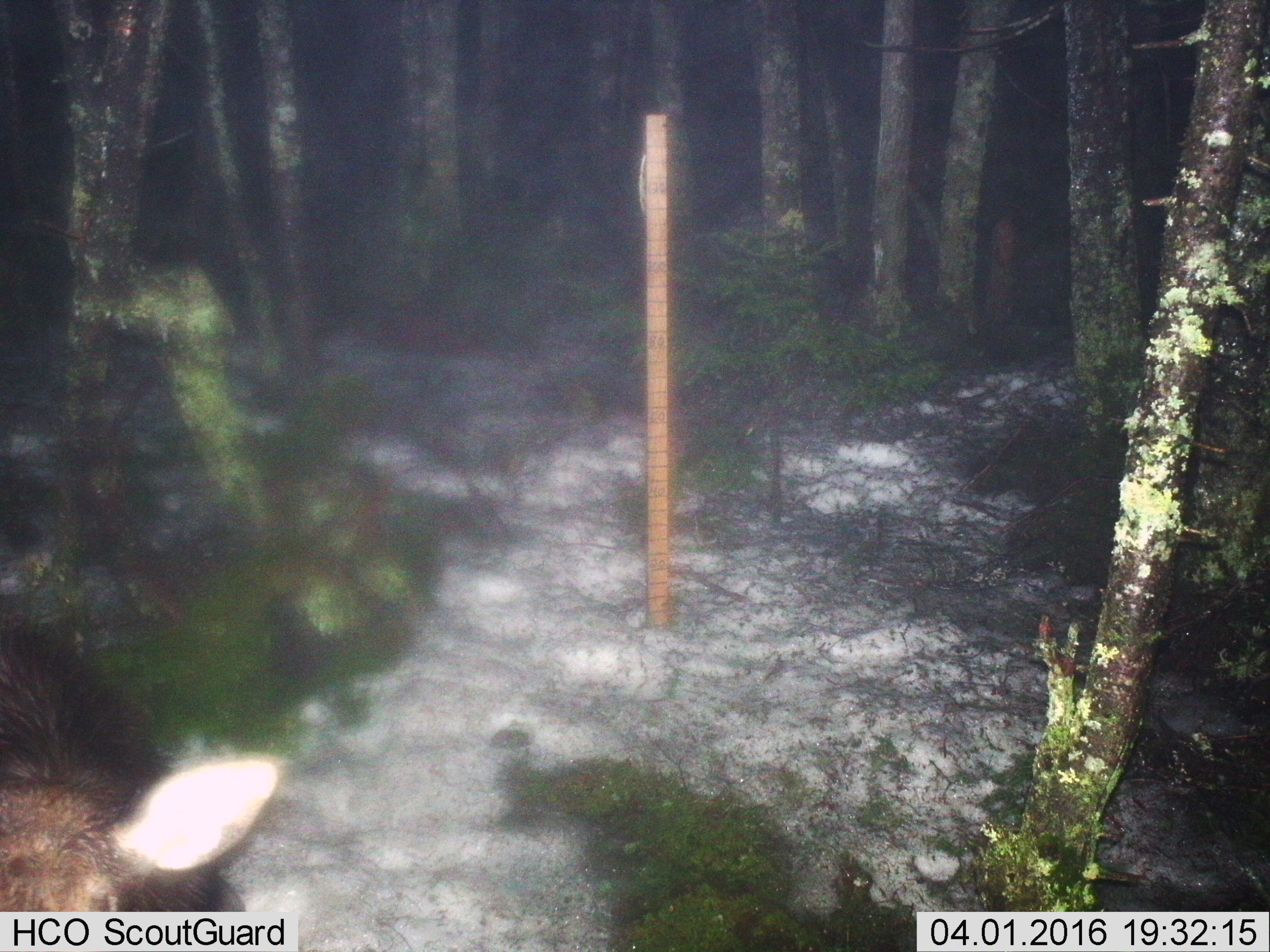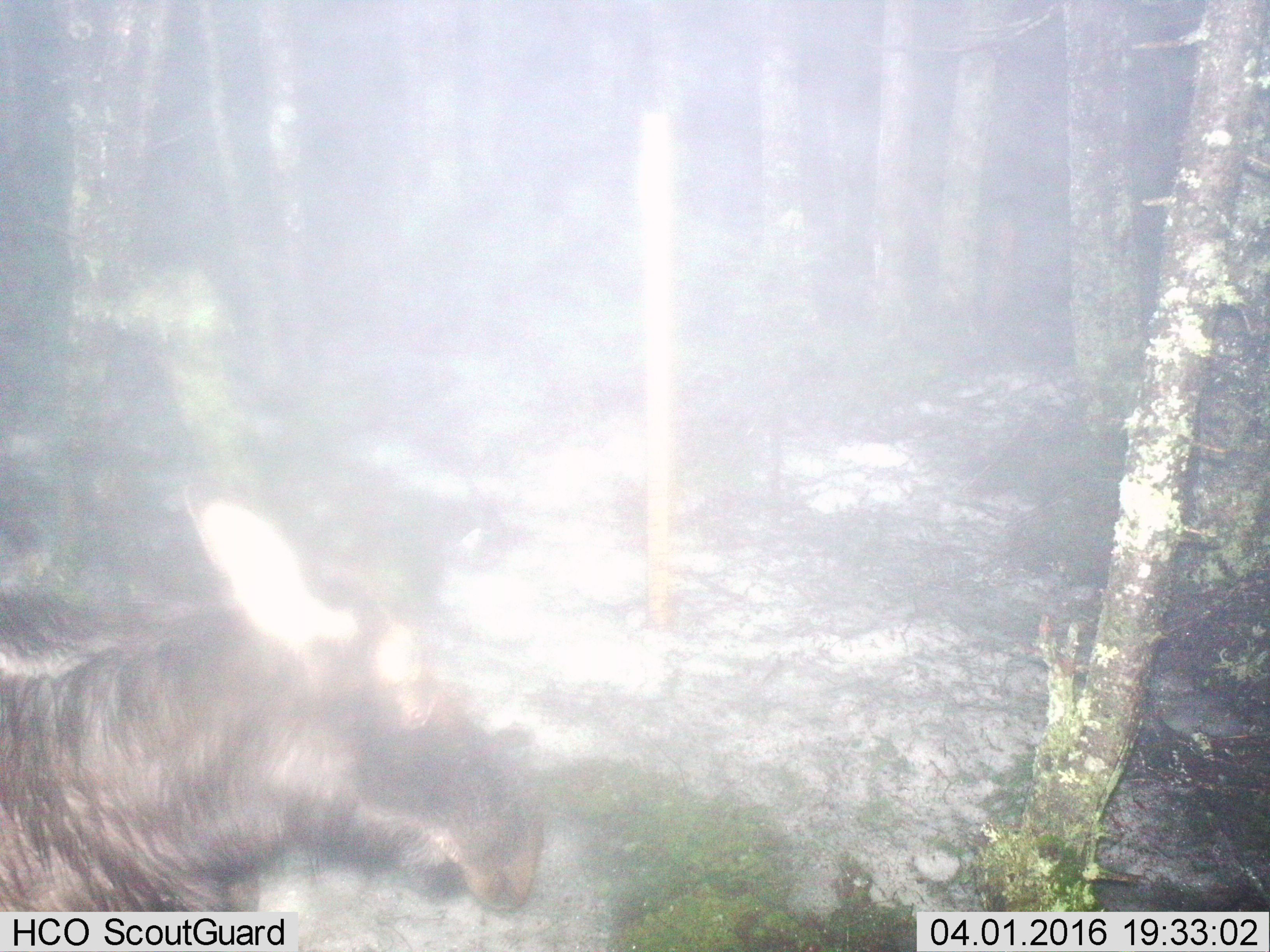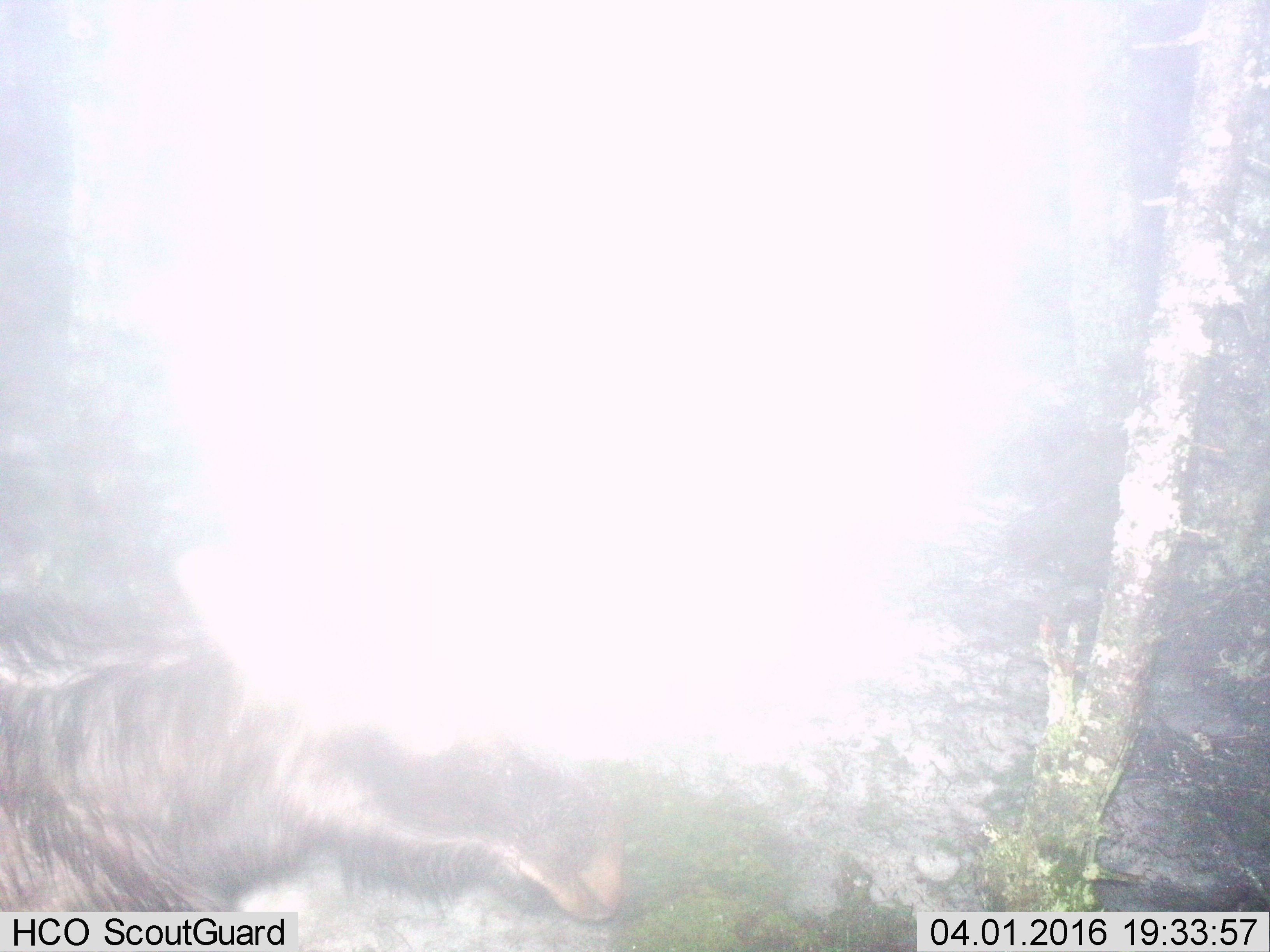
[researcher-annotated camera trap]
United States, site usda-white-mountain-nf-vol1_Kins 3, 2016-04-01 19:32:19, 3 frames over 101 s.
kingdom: Animalia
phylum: Chordata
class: Mammalia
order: Artiodactyla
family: Cervidae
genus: Alces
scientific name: Alces alces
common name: moose